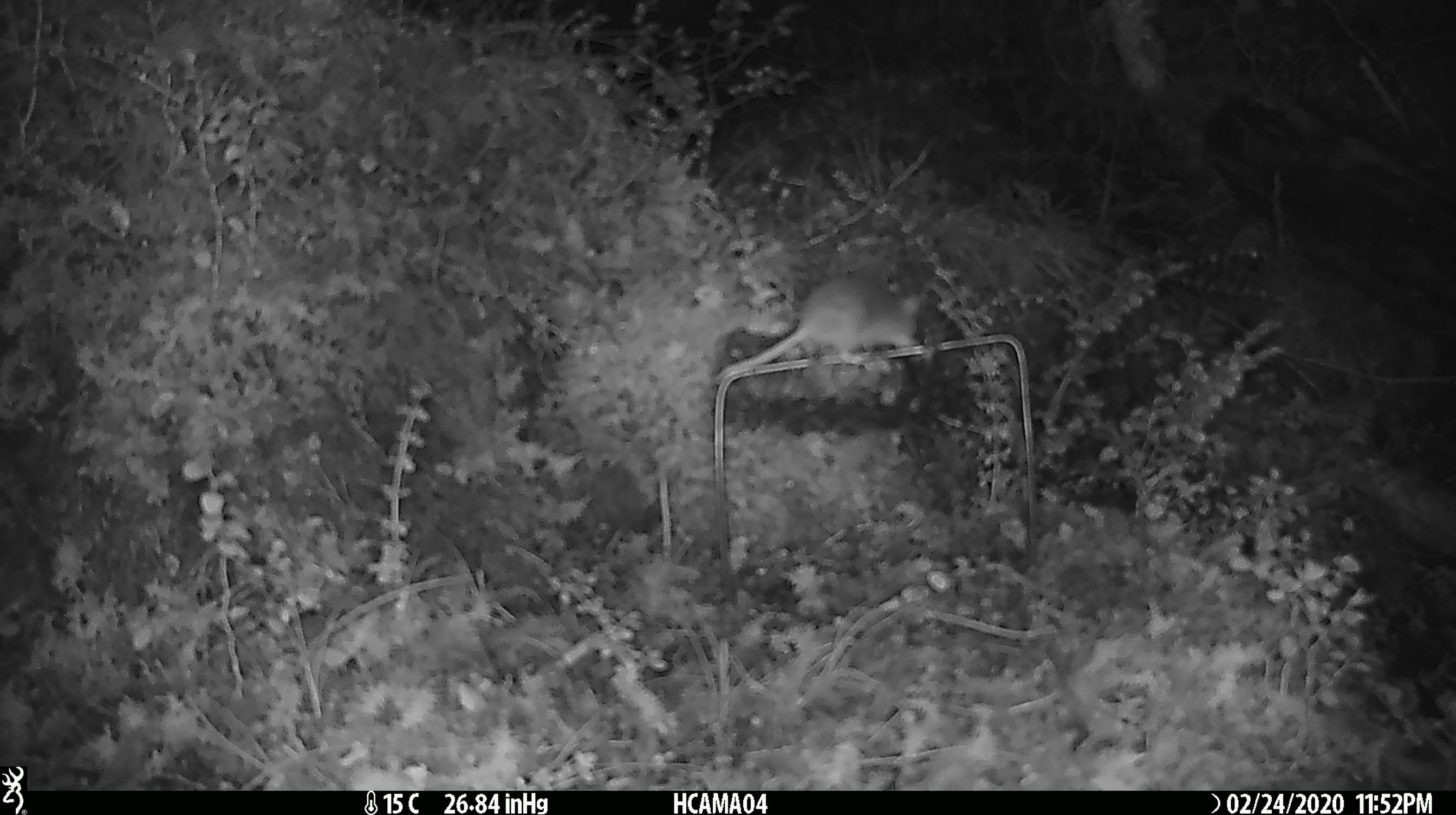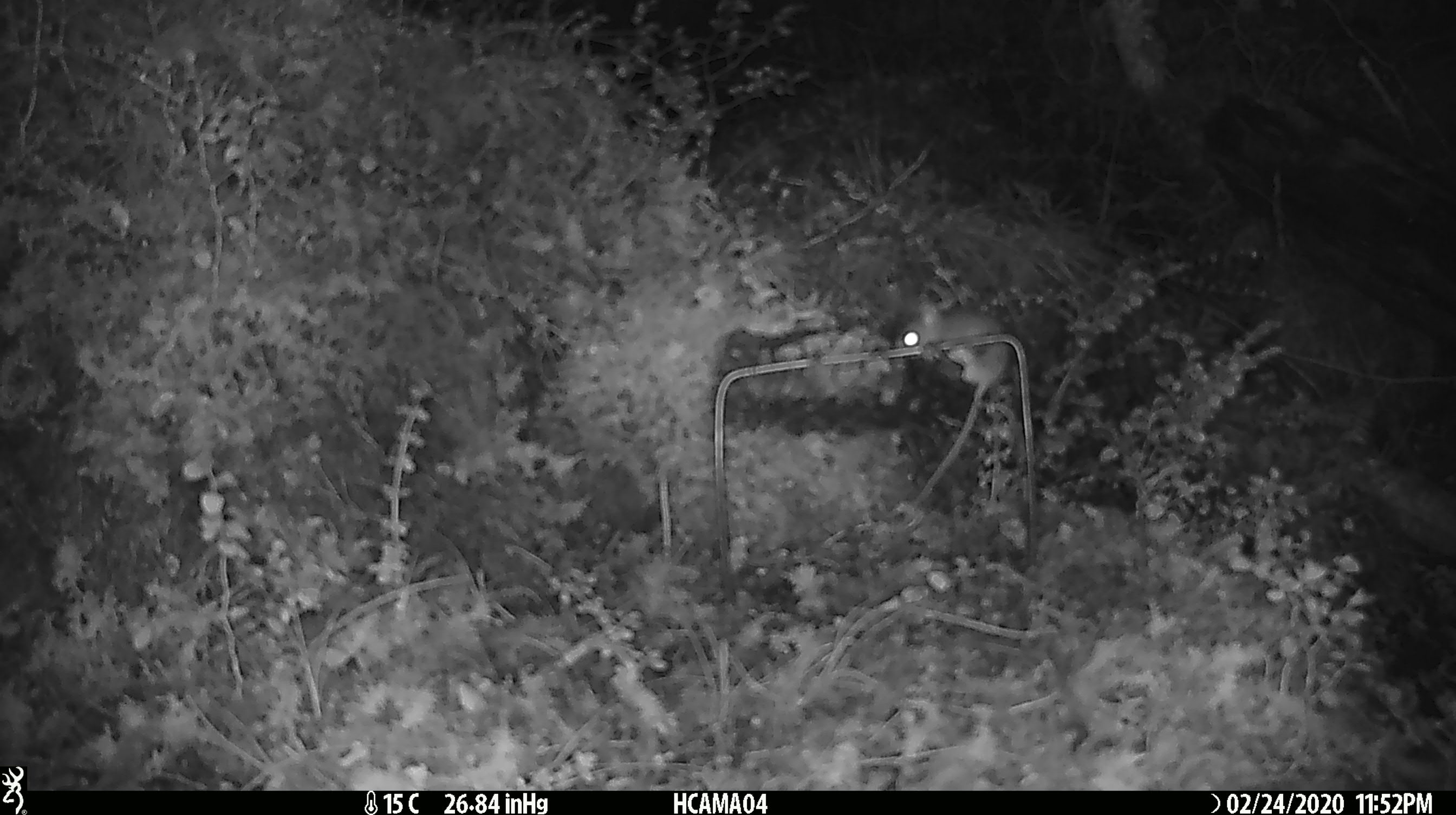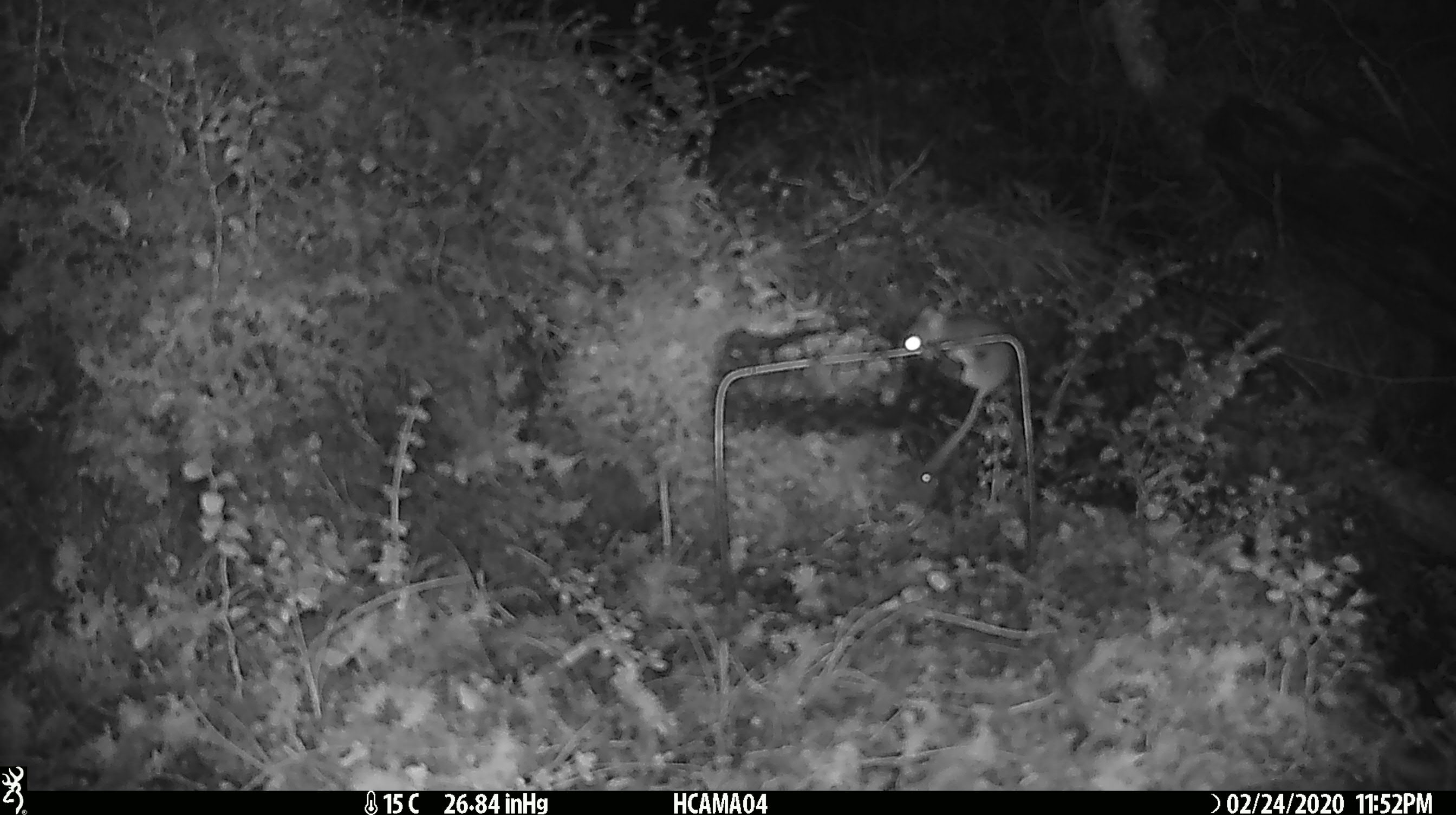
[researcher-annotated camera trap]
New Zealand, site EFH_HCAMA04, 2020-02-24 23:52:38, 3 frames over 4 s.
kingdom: Animalia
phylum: Chordata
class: Mammalia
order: Rodentia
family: Muridae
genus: Mus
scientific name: Mus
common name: mouse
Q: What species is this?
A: Mouse (Mus).